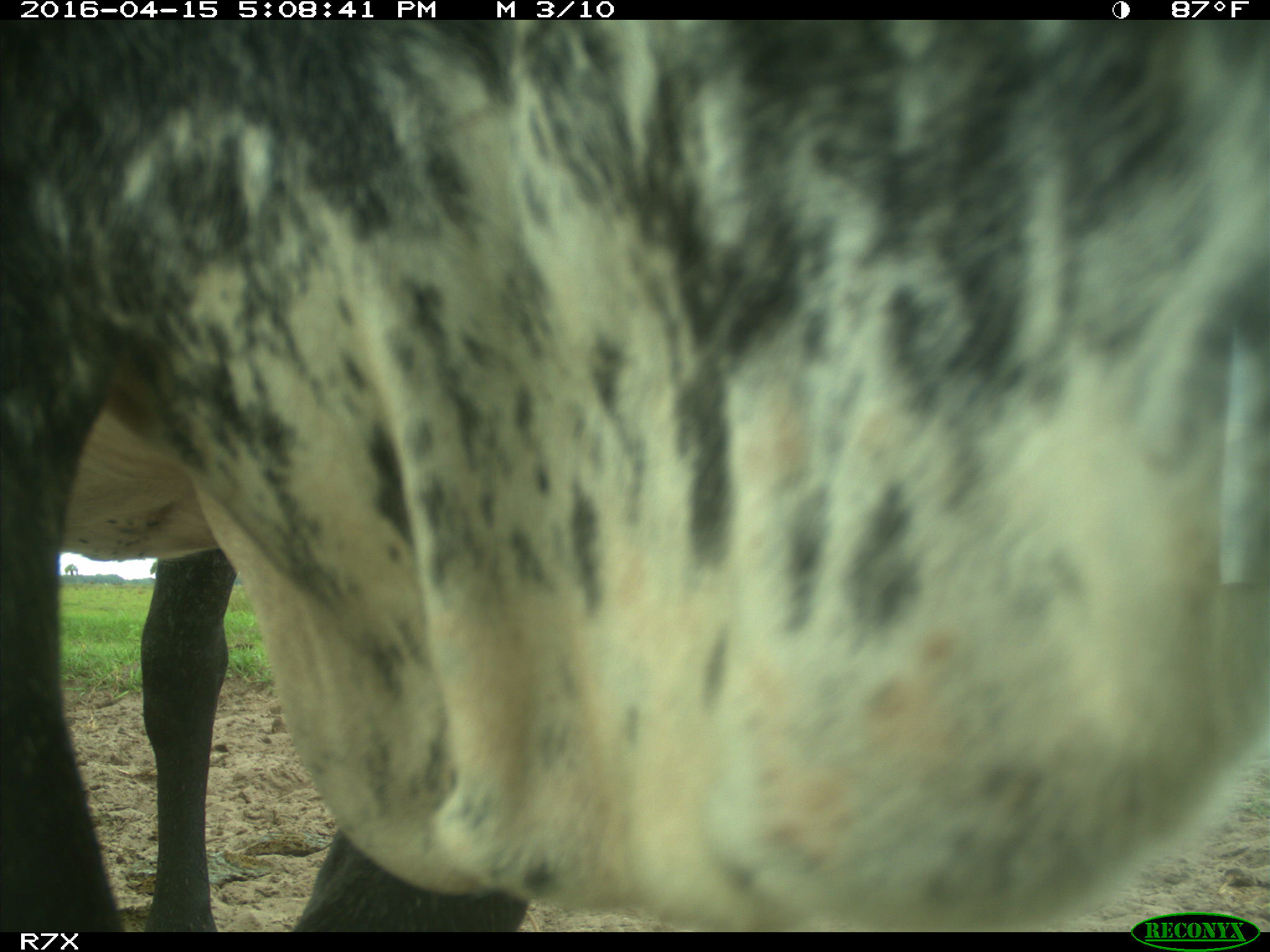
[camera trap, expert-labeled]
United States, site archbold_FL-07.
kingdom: Animalia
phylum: Chordata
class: Mammalia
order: Artiodactyla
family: Bovidae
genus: Bos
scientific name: Bos taurus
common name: domestic cow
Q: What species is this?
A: Bos taurus (domestic cow).